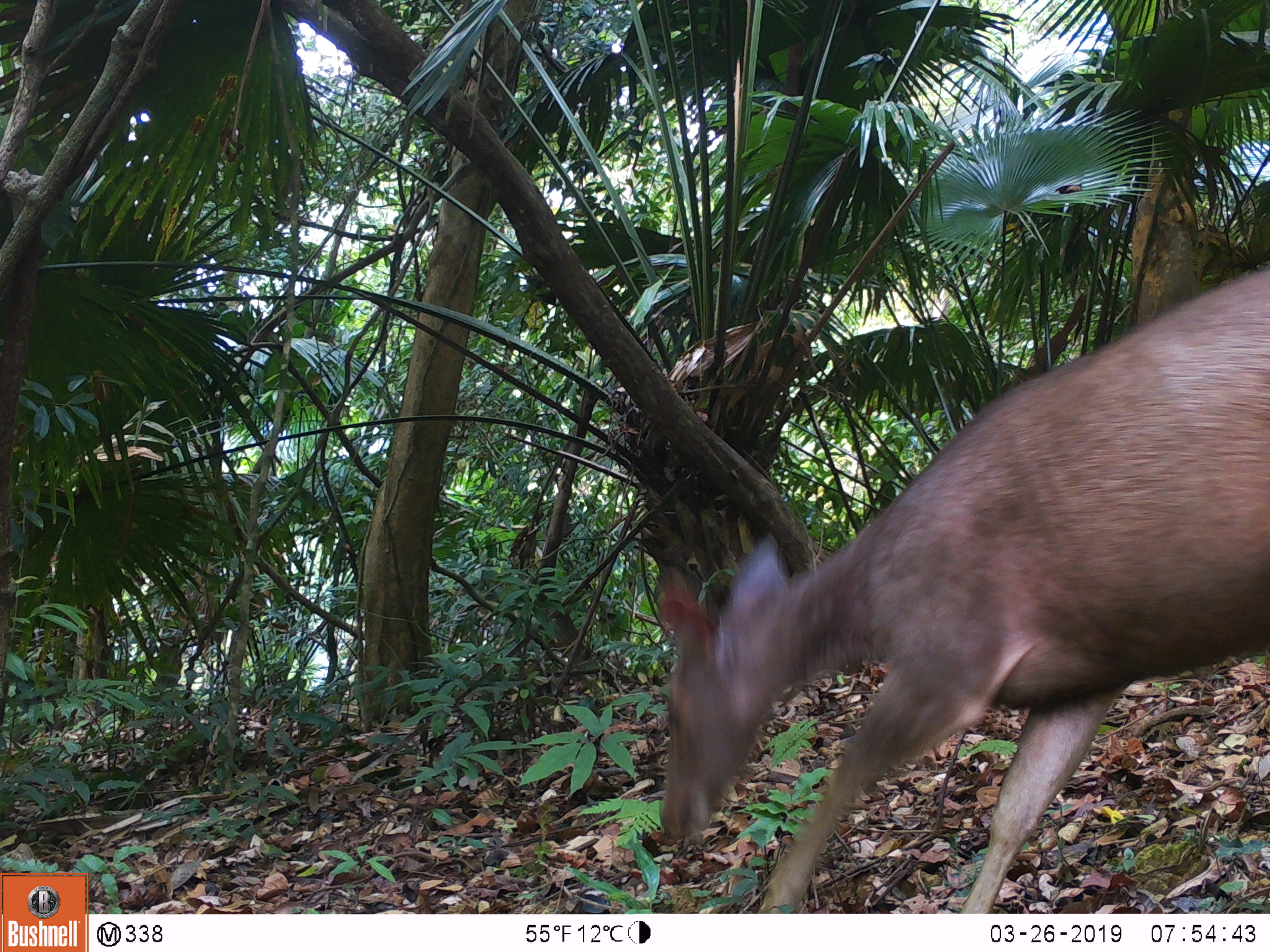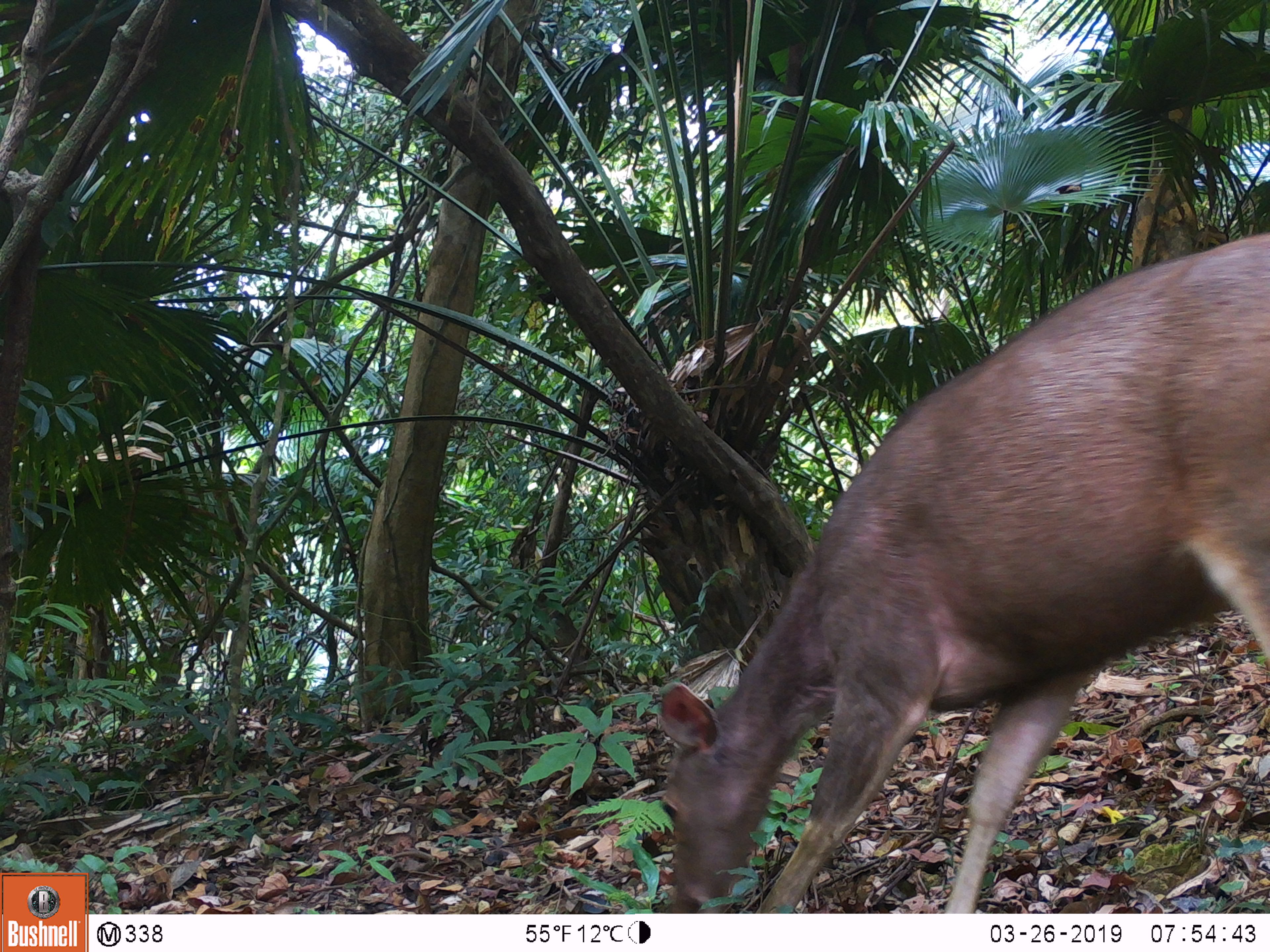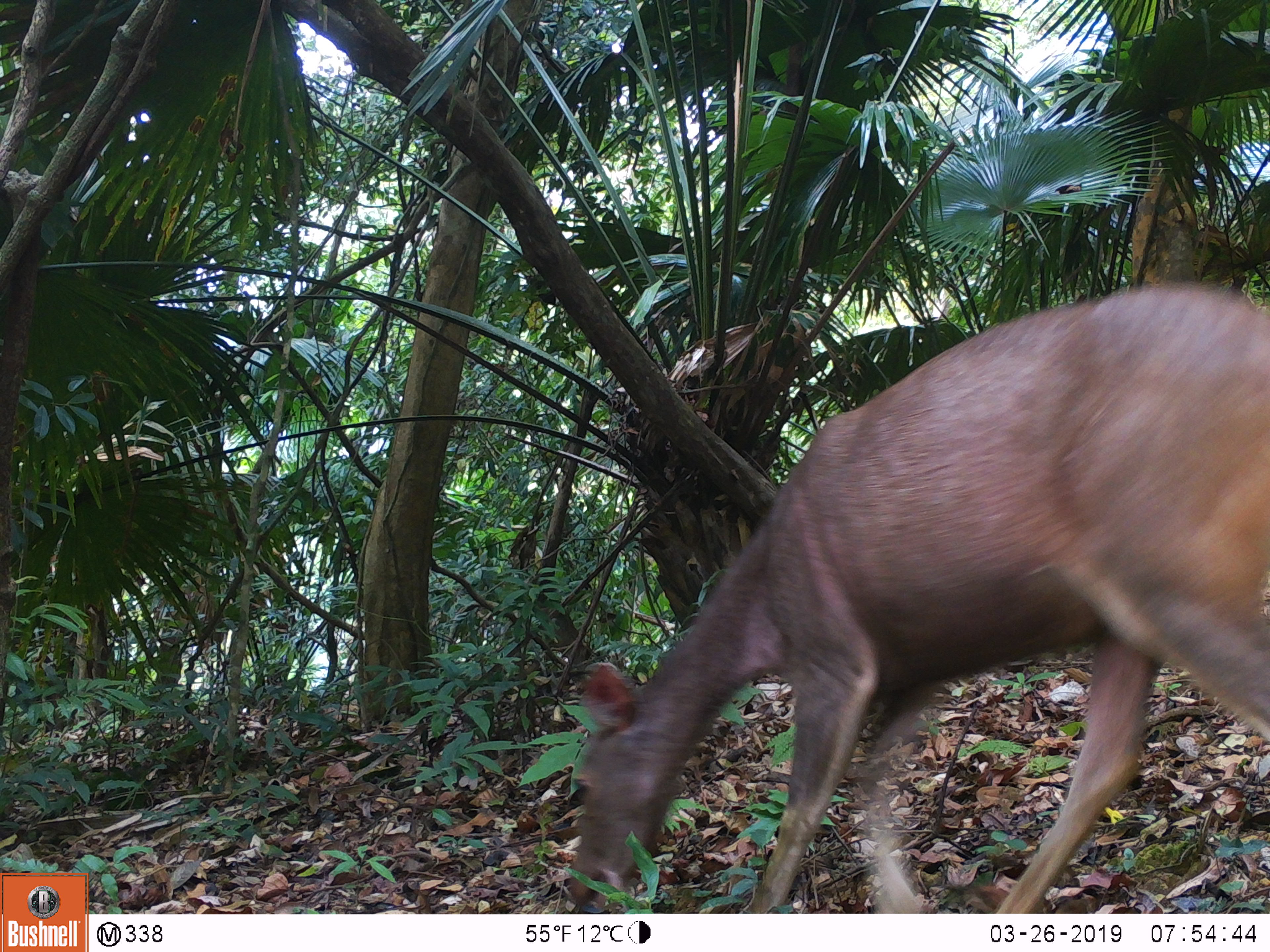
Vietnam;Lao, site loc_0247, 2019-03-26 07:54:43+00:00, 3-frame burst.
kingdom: Animalia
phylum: Chordata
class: Mammalia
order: Artiodactyla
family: Cervidae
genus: Rusa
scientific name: Rusa unicolor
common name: sambar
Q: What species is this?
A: Sambar (Rusa unicolor).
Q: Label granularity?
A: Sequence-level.